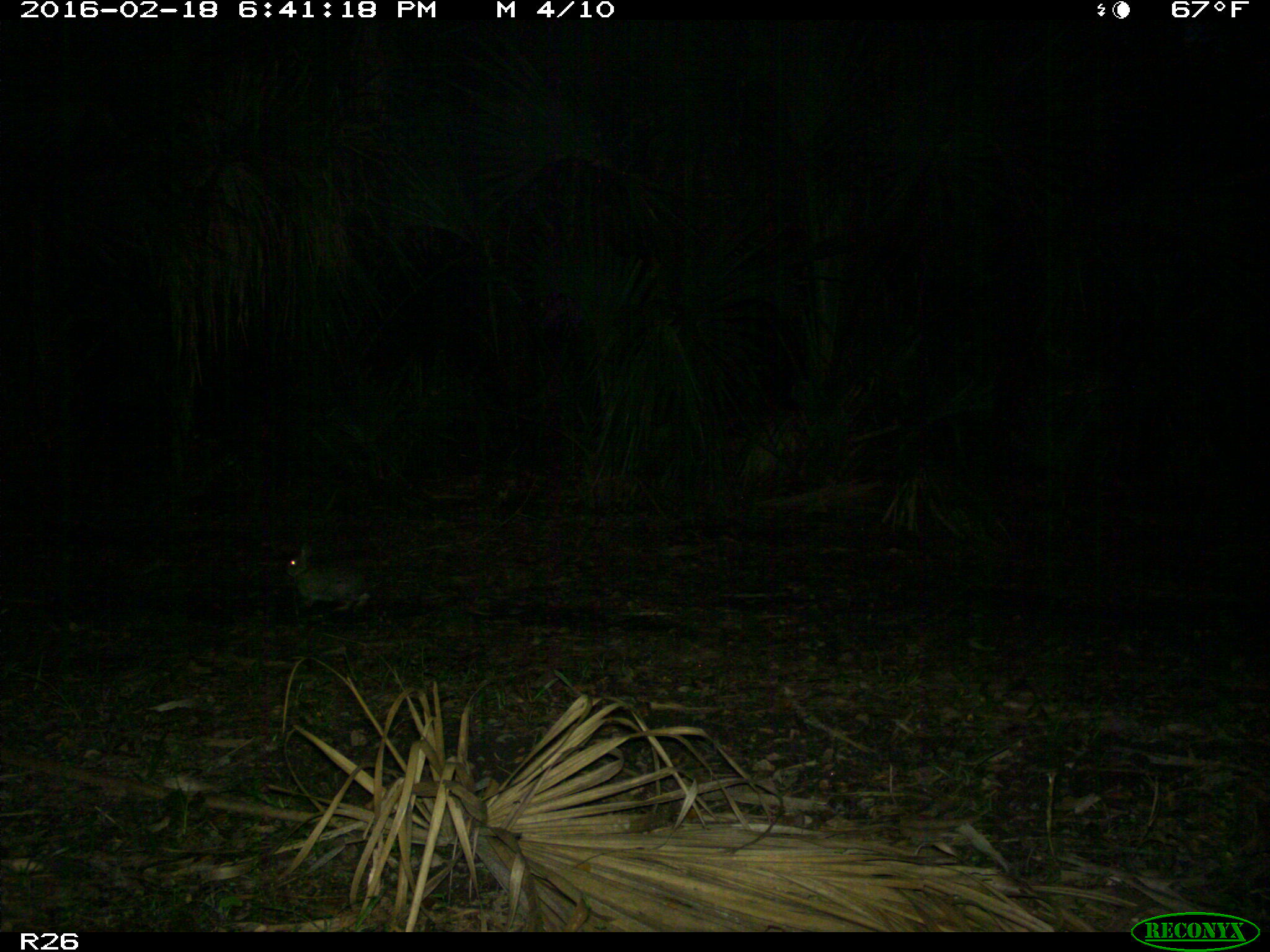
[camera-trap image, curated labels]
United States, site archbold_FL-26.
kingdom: Animalia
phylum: Chordata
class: Mammalia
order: Lagomorpha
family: Leporidae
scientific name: Leporidae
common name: rabbits and hares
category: unidentified rabbit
Unidentified rabbit (rabbits and hares) (Leporidae).